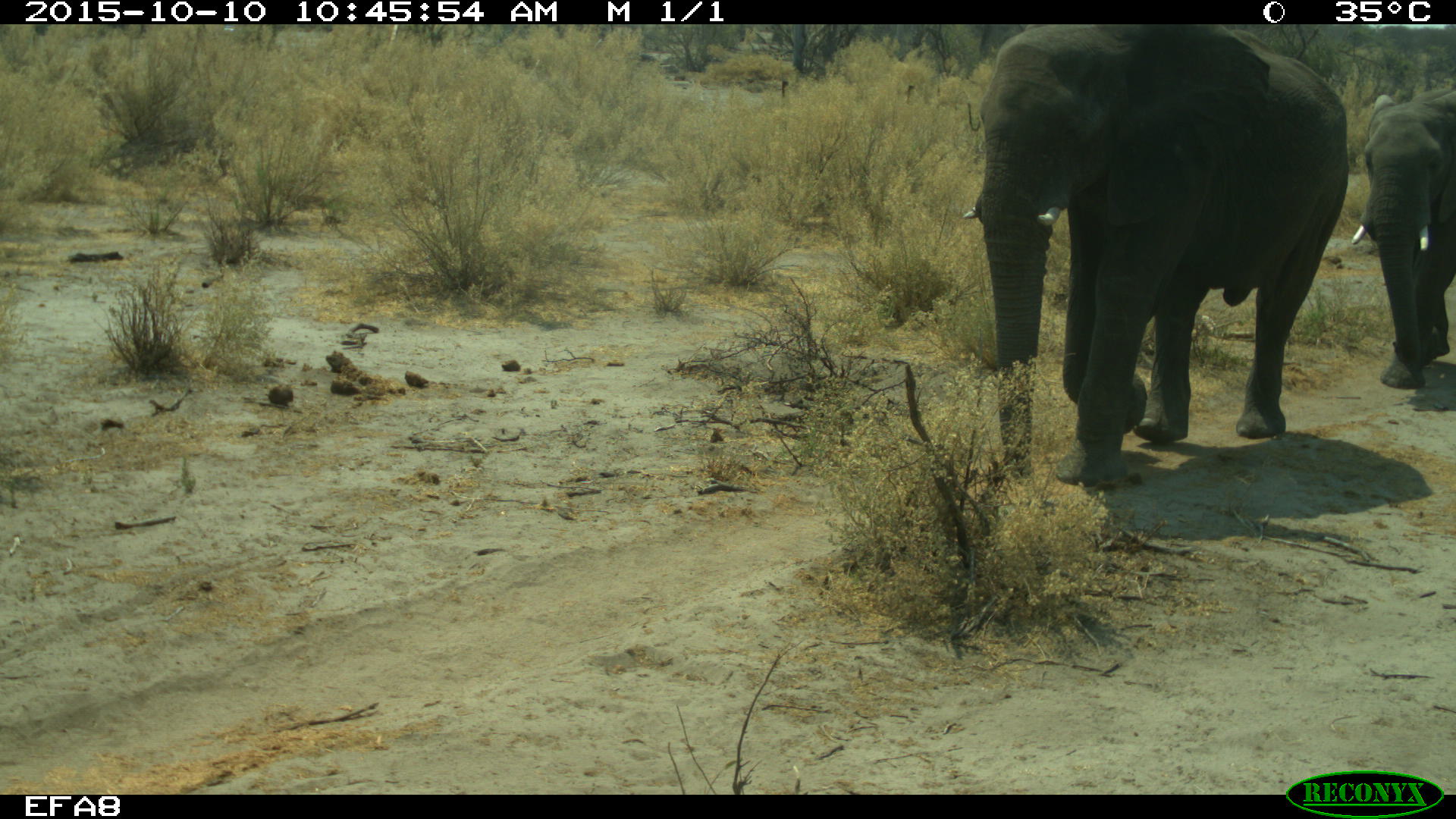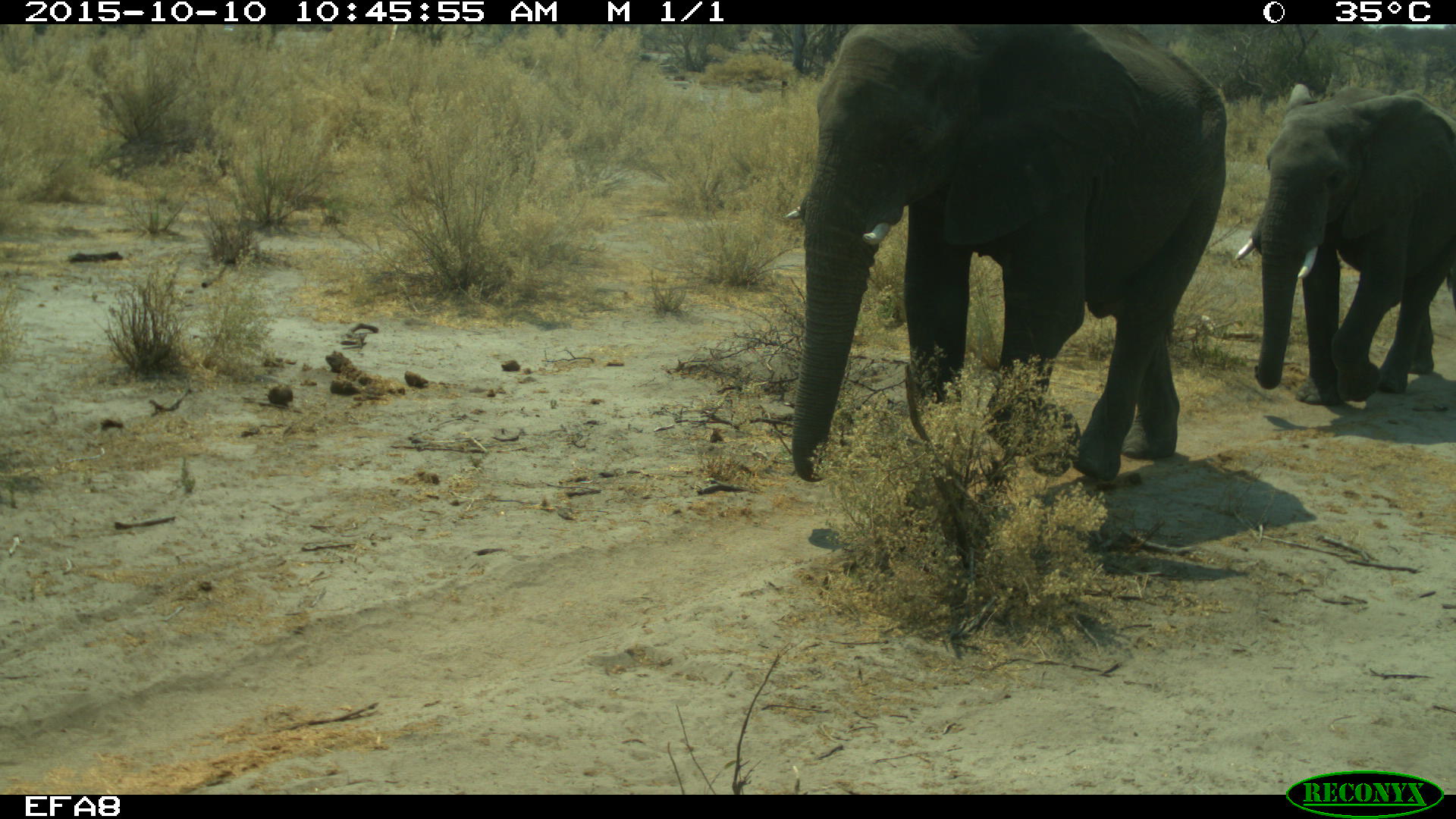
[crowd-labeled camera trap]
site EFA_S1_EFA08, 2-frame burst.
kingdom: Animalia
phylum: Chordata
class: Mammalia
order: Proboscidea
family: Elephantidae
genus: Loxodonta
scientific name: Loxodonta africana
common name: african bush elephant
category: elephant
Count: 3.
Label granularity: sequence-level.